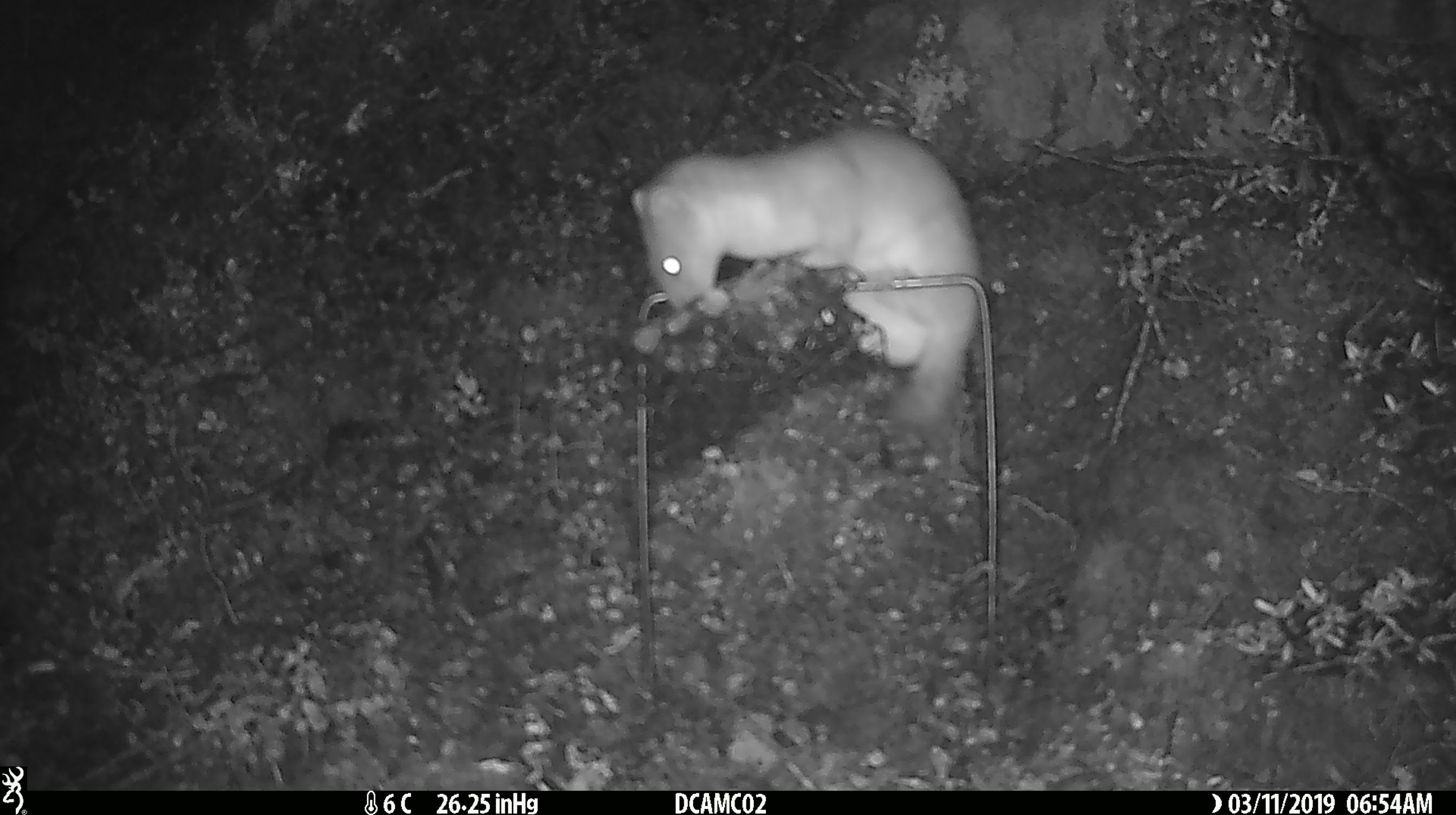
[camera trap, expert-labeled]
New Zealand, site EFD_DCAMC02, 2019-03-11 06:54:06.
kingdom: Animalia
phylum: Chordata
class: Mammalia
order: Carnivora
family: Mustelidae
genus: Mustela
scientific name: Mustela erminea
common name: stoat